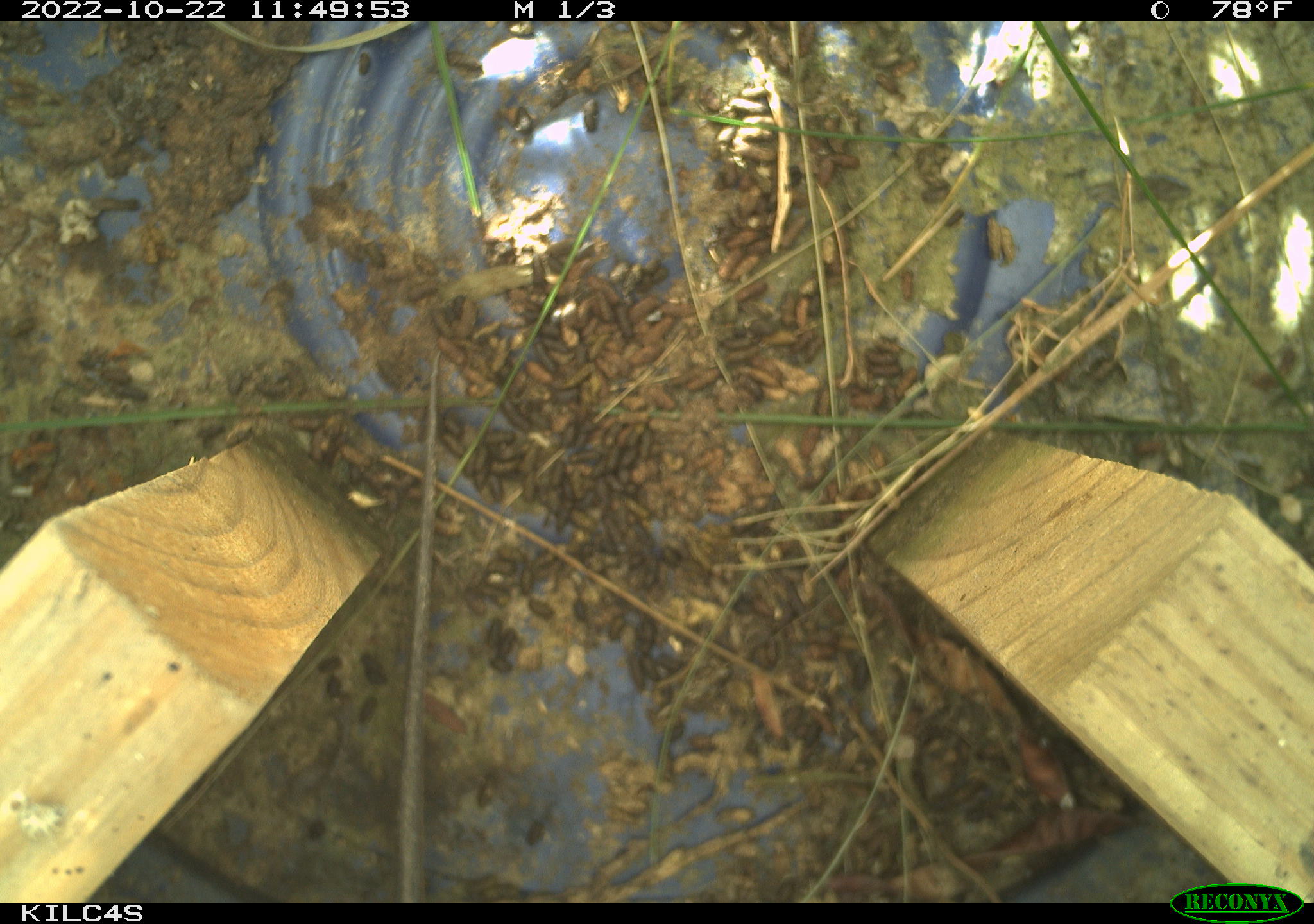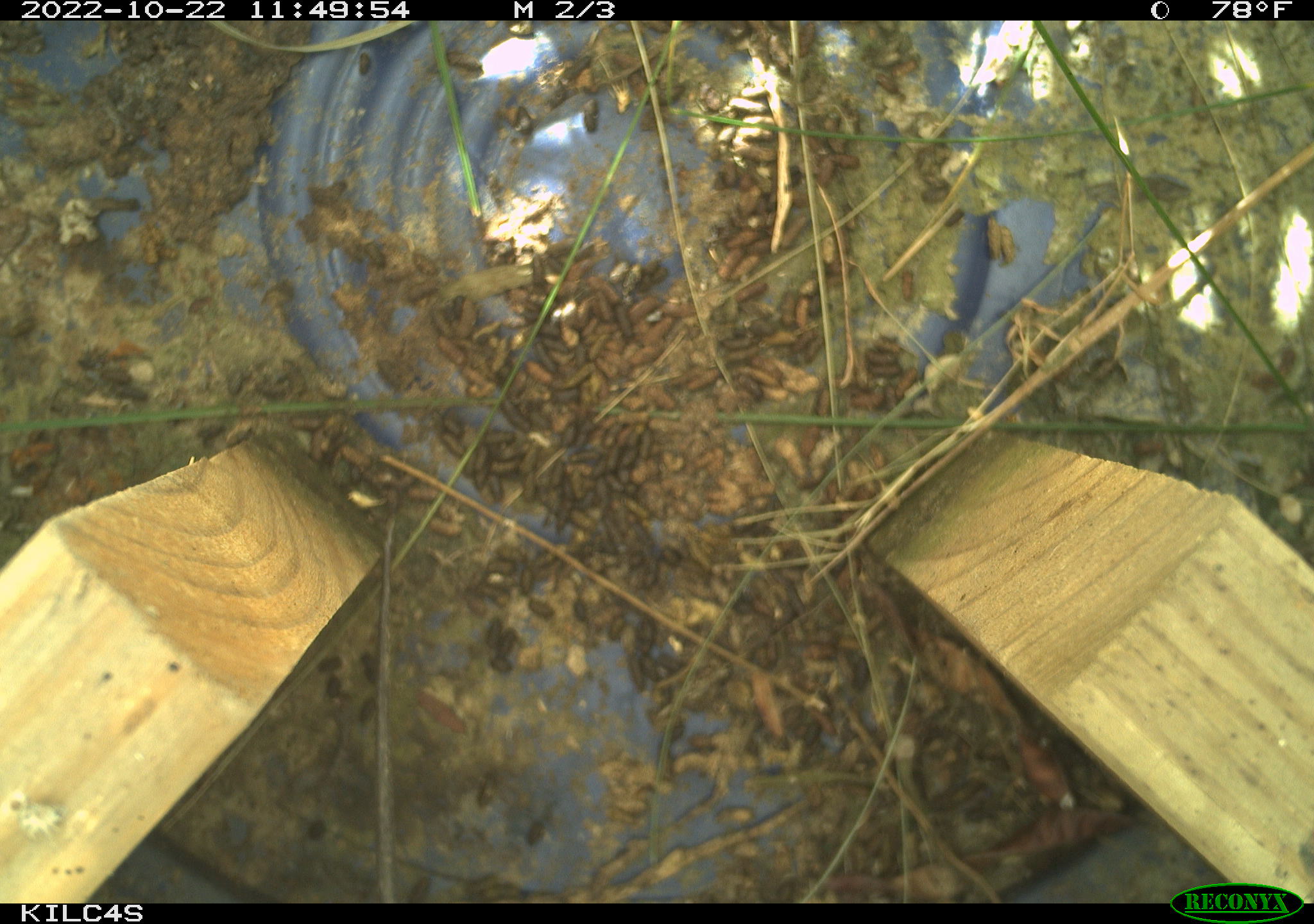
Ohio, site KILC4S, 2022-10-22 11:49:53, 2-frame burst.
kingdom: Animalia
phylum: Chordata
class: Reptilia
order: Squamata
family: Colubridae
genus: Thamnophis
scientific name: Thamnophis sirtalis sirtalis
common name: eastern gartersnake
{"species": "eastern gartersnake (Thamnophis sirtalis sirtalis)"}